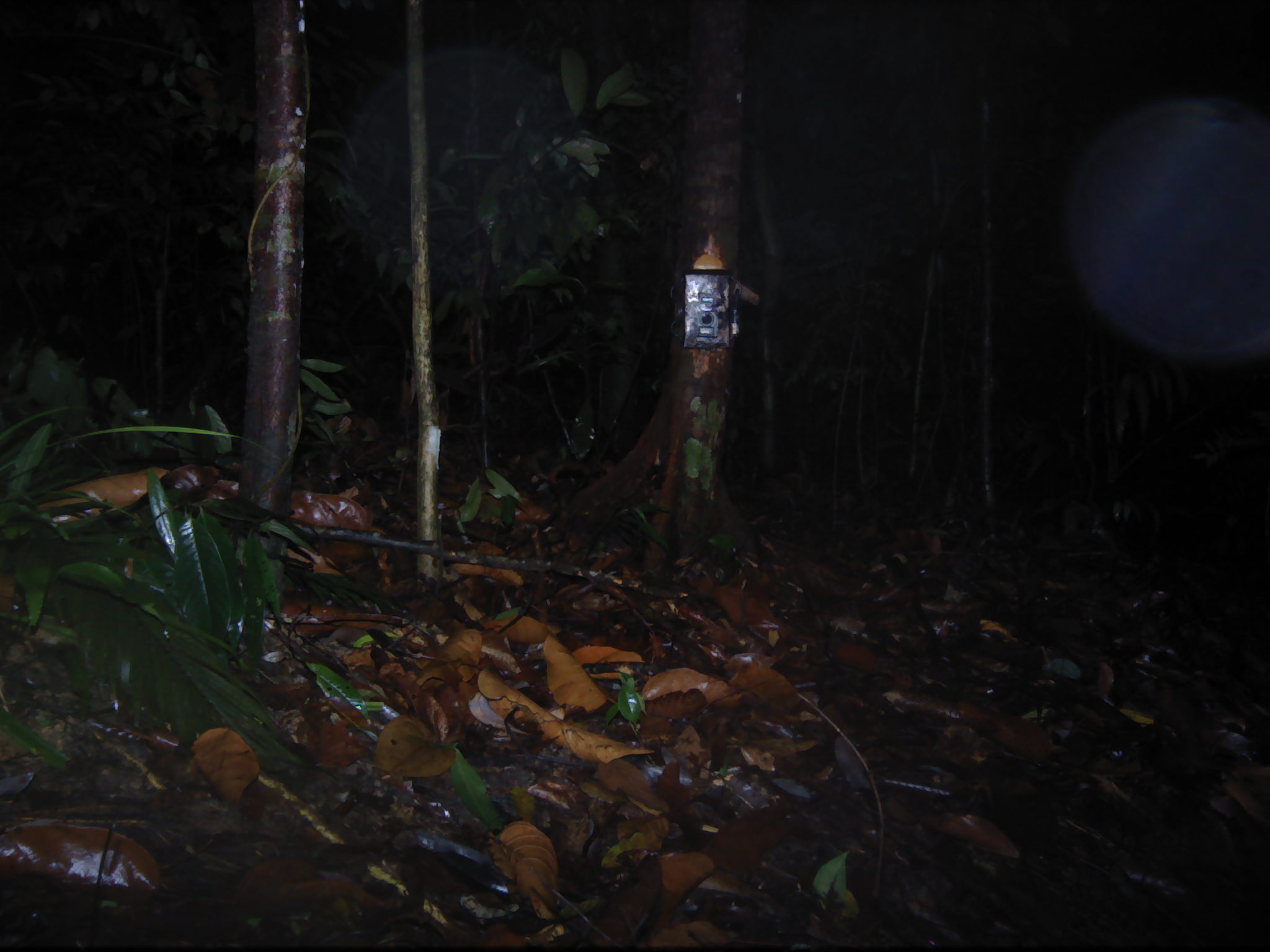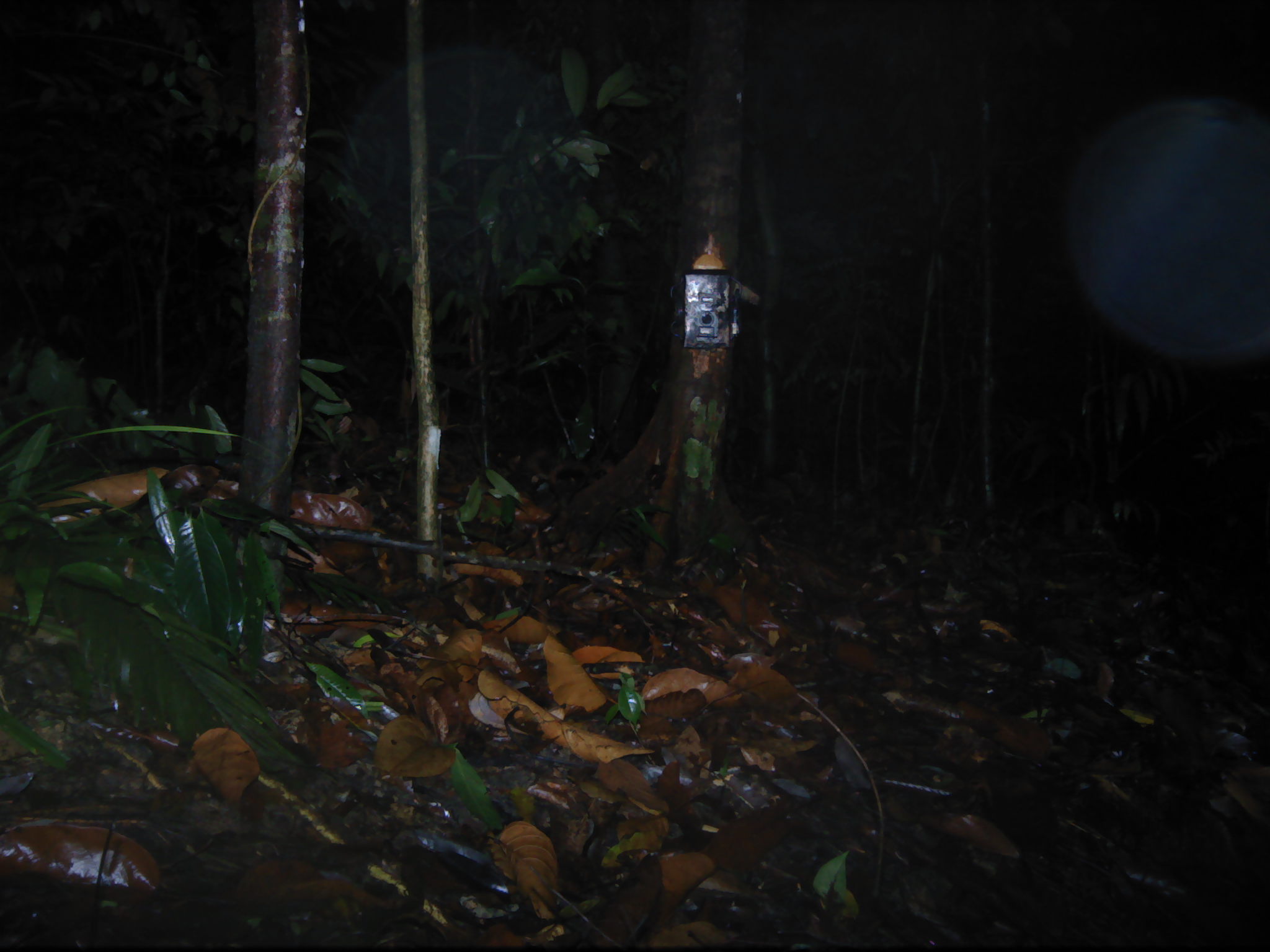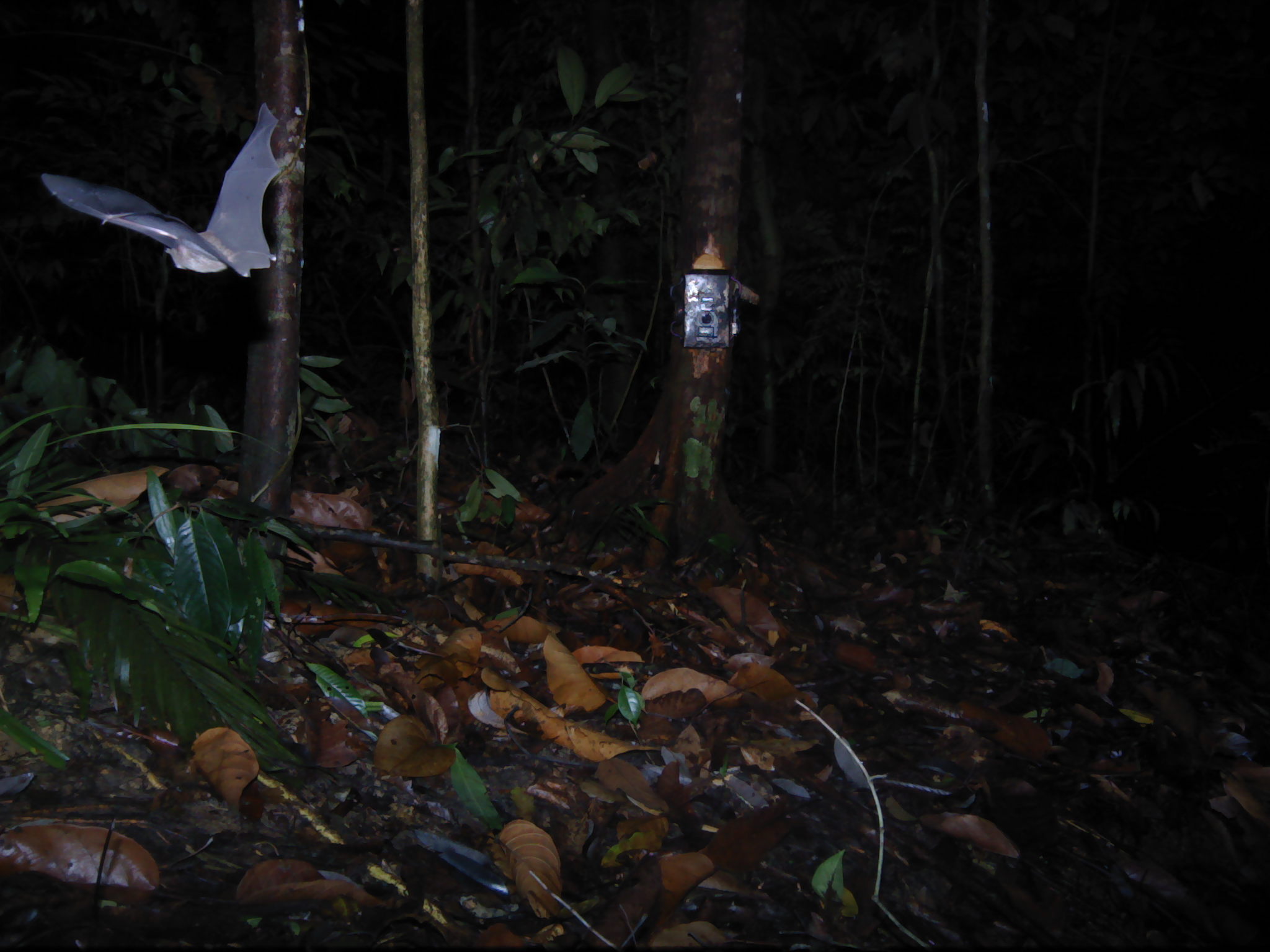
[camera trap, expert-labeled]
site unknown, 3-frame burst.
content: unidentified animal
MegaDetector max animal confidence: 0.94